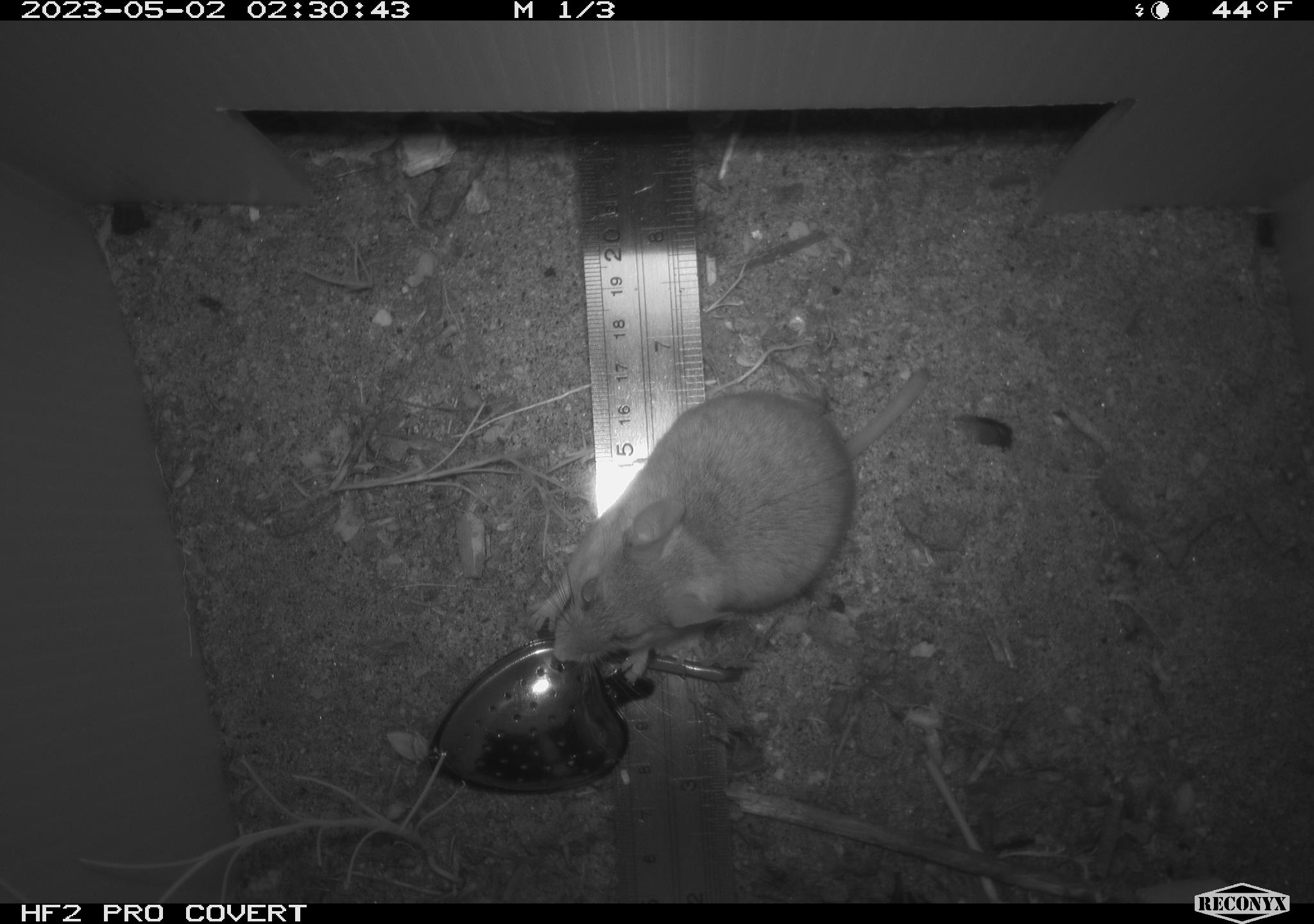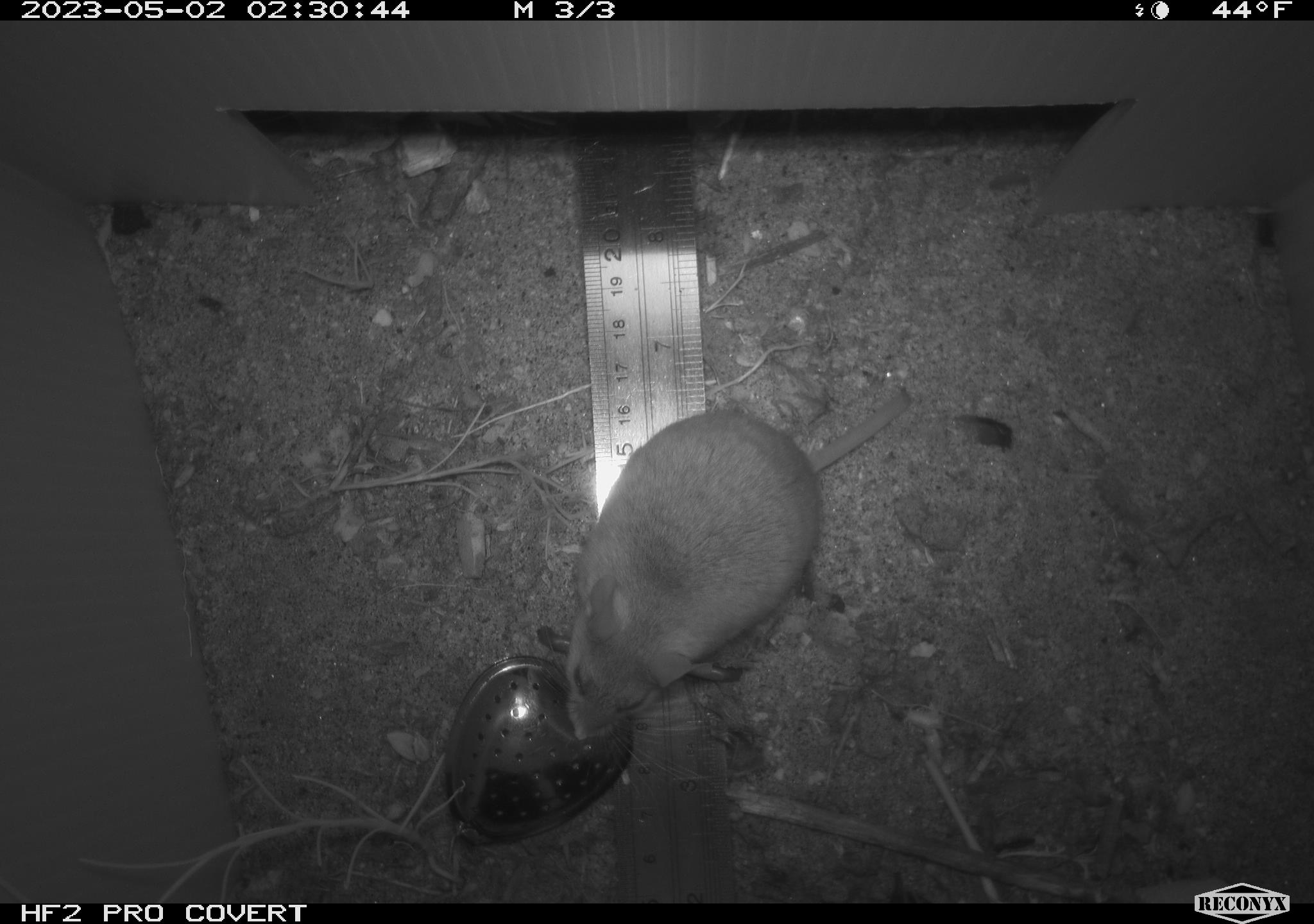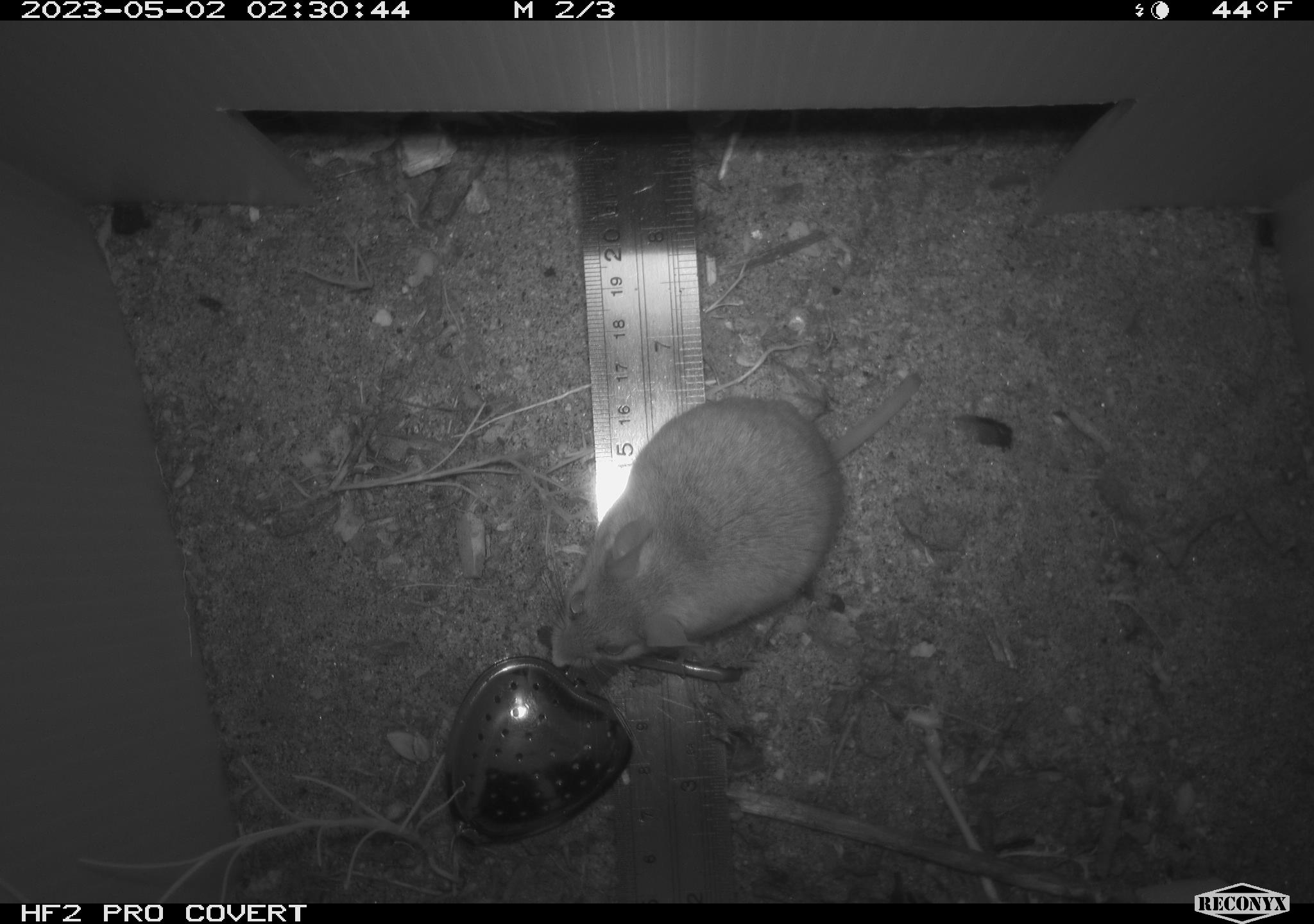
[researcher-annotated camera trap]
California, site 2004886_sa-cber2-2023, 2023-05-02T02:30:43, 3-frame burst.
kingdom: Animalia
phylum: Chordata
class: Mammalia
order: Rodentia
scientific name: Rodentia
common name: mouse species